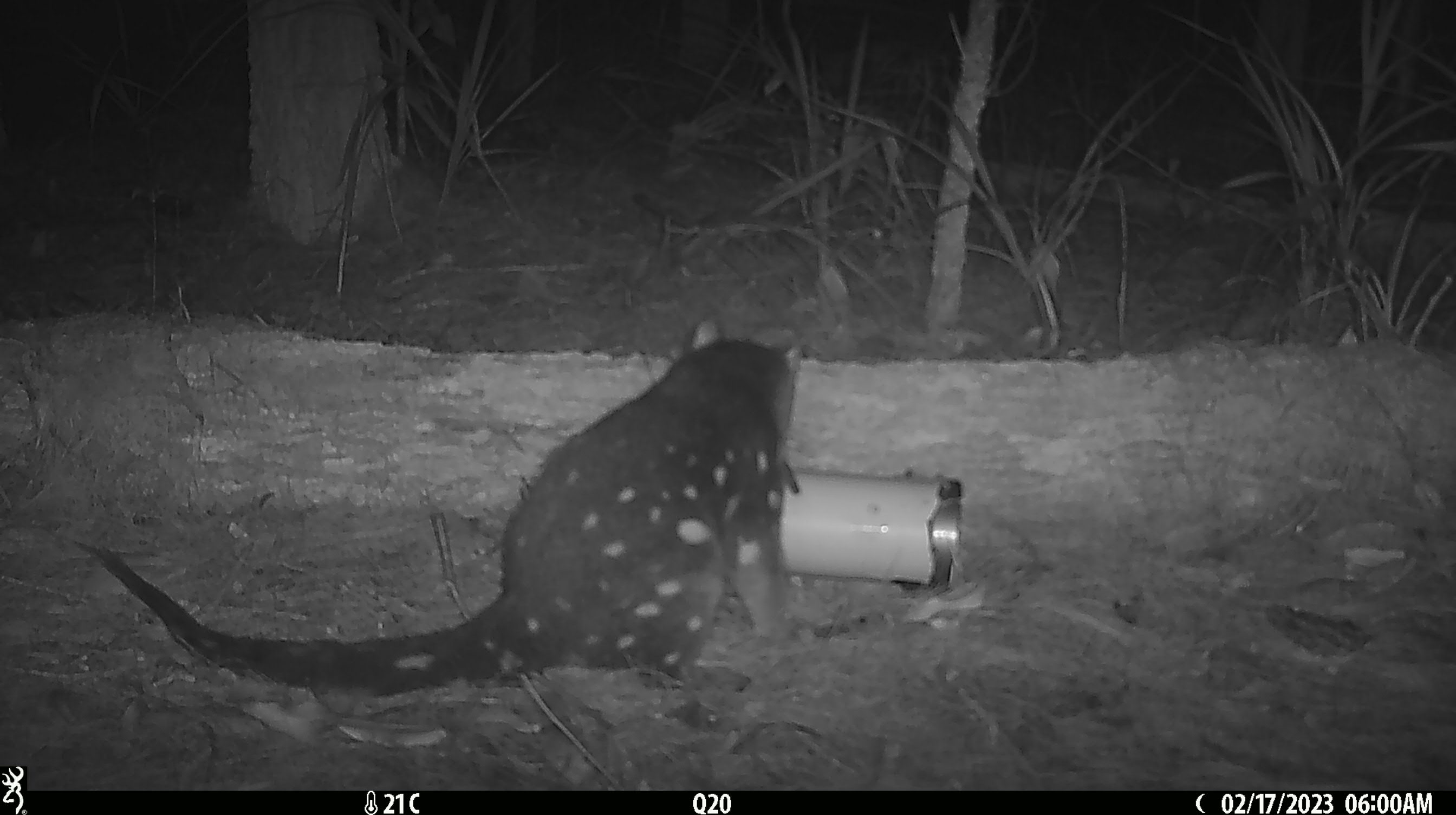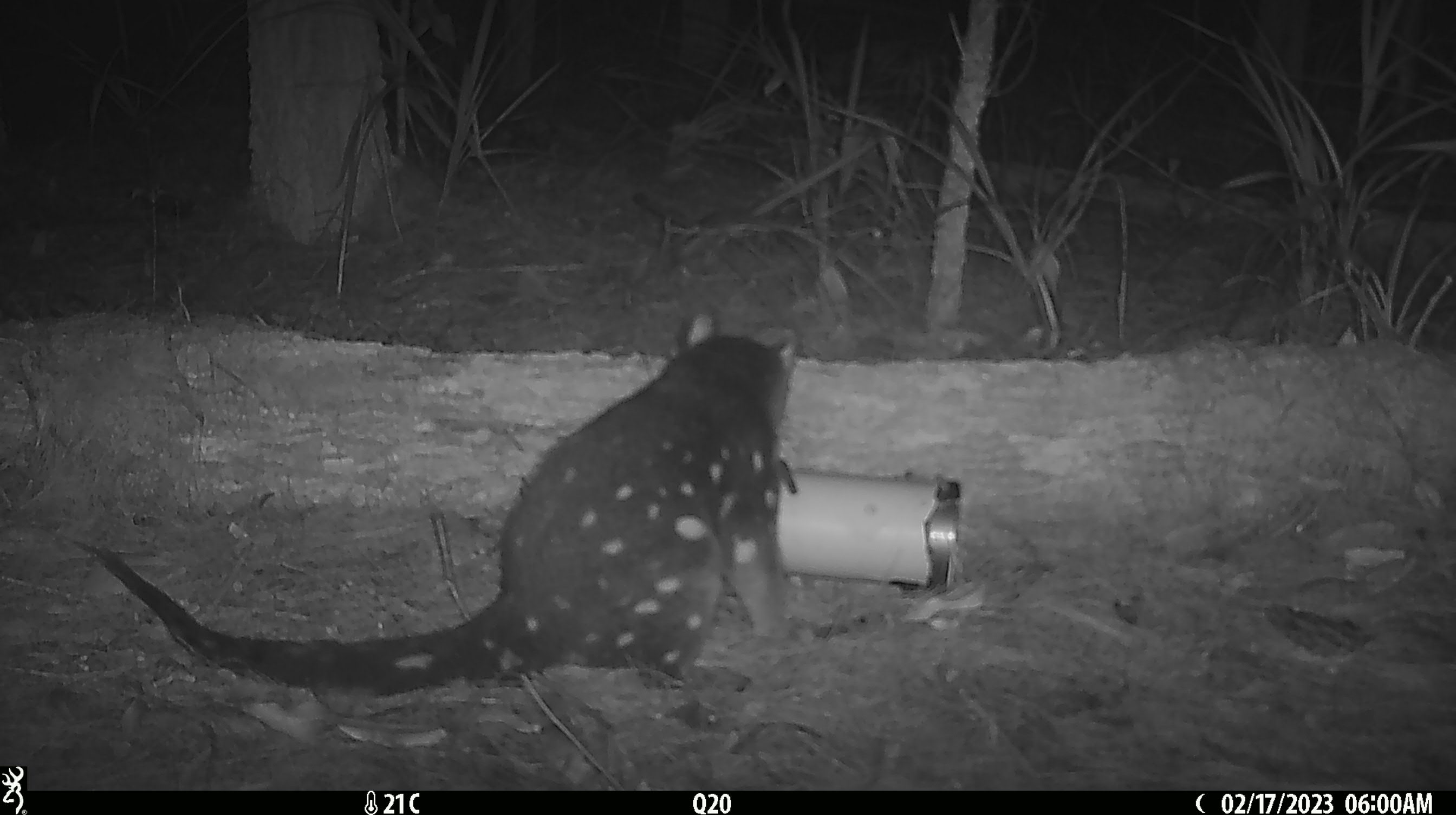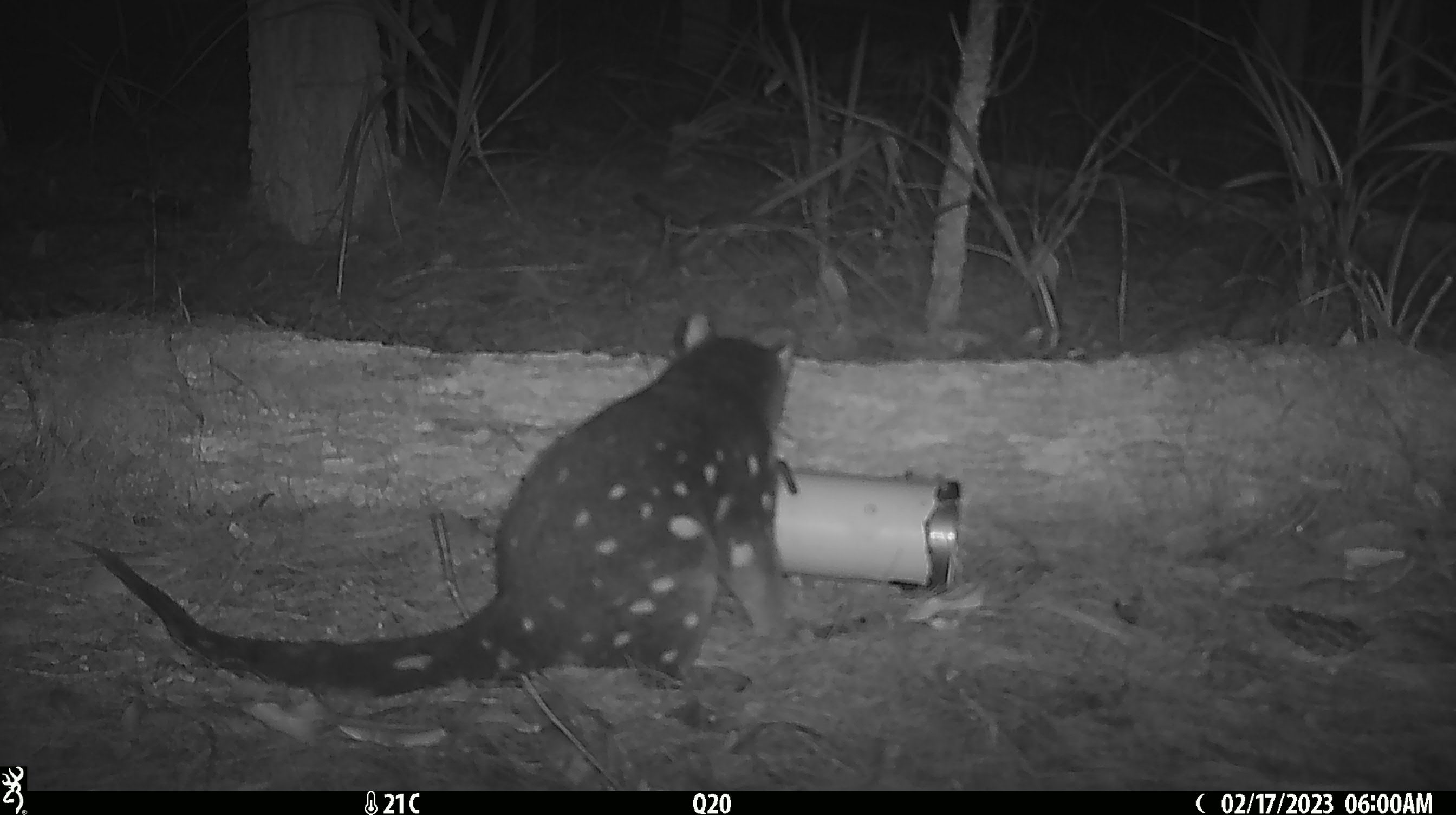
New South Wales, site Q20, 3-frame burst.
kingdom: Animalia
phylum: Chordata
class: Mammalia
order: Dasyuromorphia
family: Dasyuridae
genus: Dasyurus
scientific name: Dasyurus maculatus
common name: spotted-tailed quoll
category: quoll